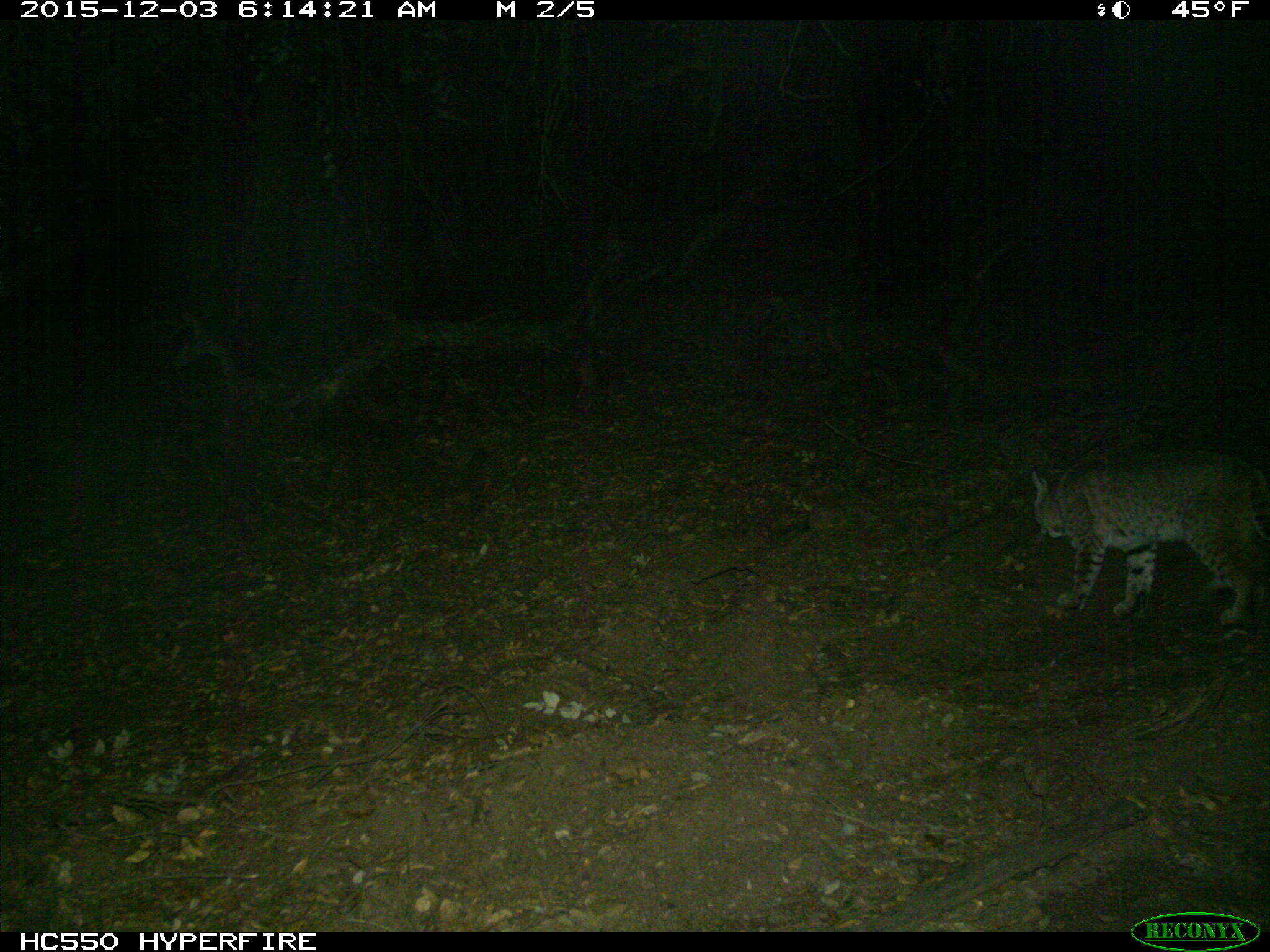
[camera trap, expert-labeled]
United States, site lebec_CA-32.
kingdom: Animalia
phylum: Chordata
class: Mammalia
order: Carnivora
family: Felidae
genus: Lynx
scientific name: Lynx rufus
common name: bobcat